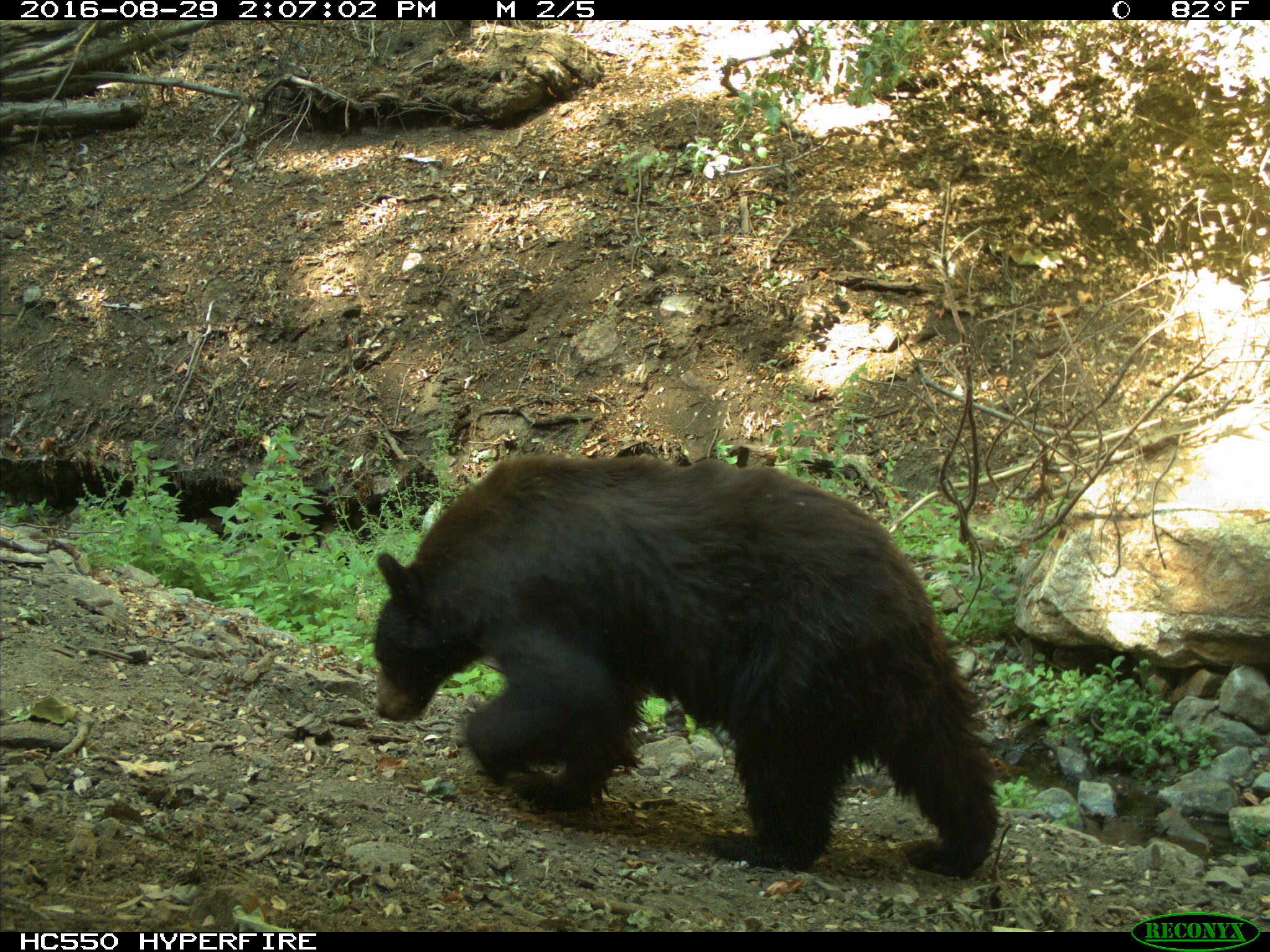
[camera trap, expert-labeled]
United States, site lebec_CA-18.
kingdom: Animalia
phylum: Chordata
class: Mammalia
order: Carnivora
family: Ursidae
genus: Ursus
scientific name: Ursus americanus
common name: american black bear